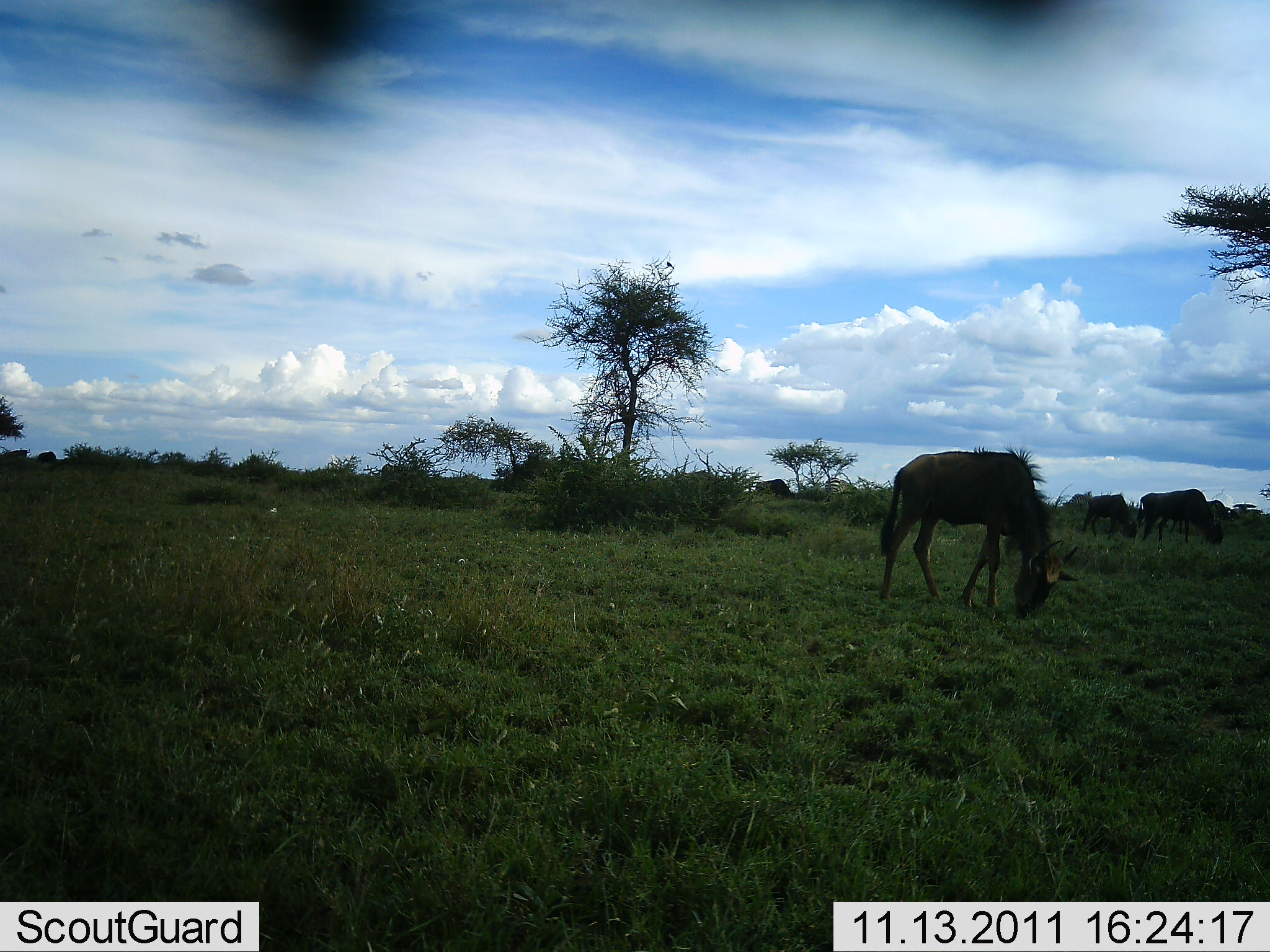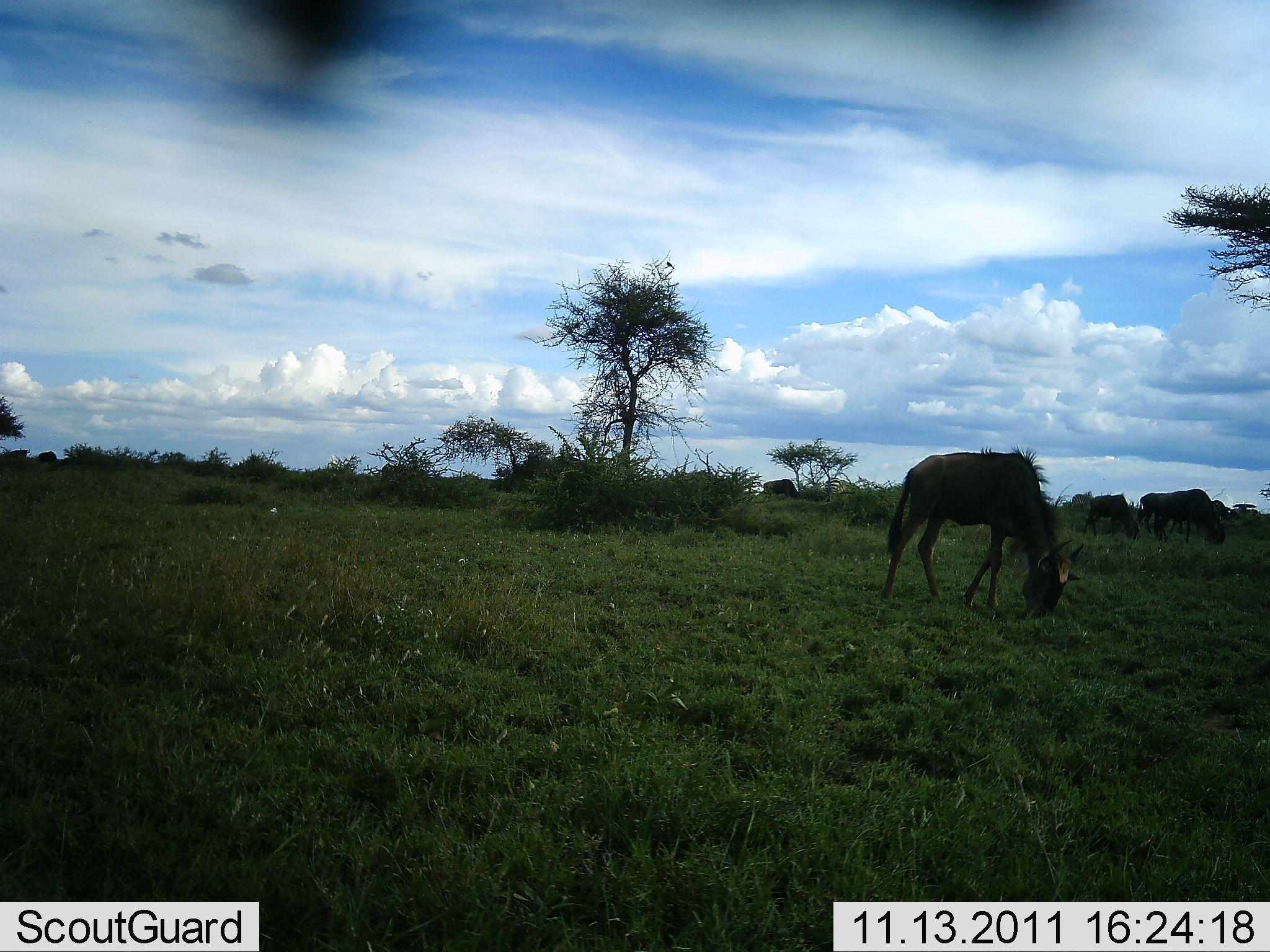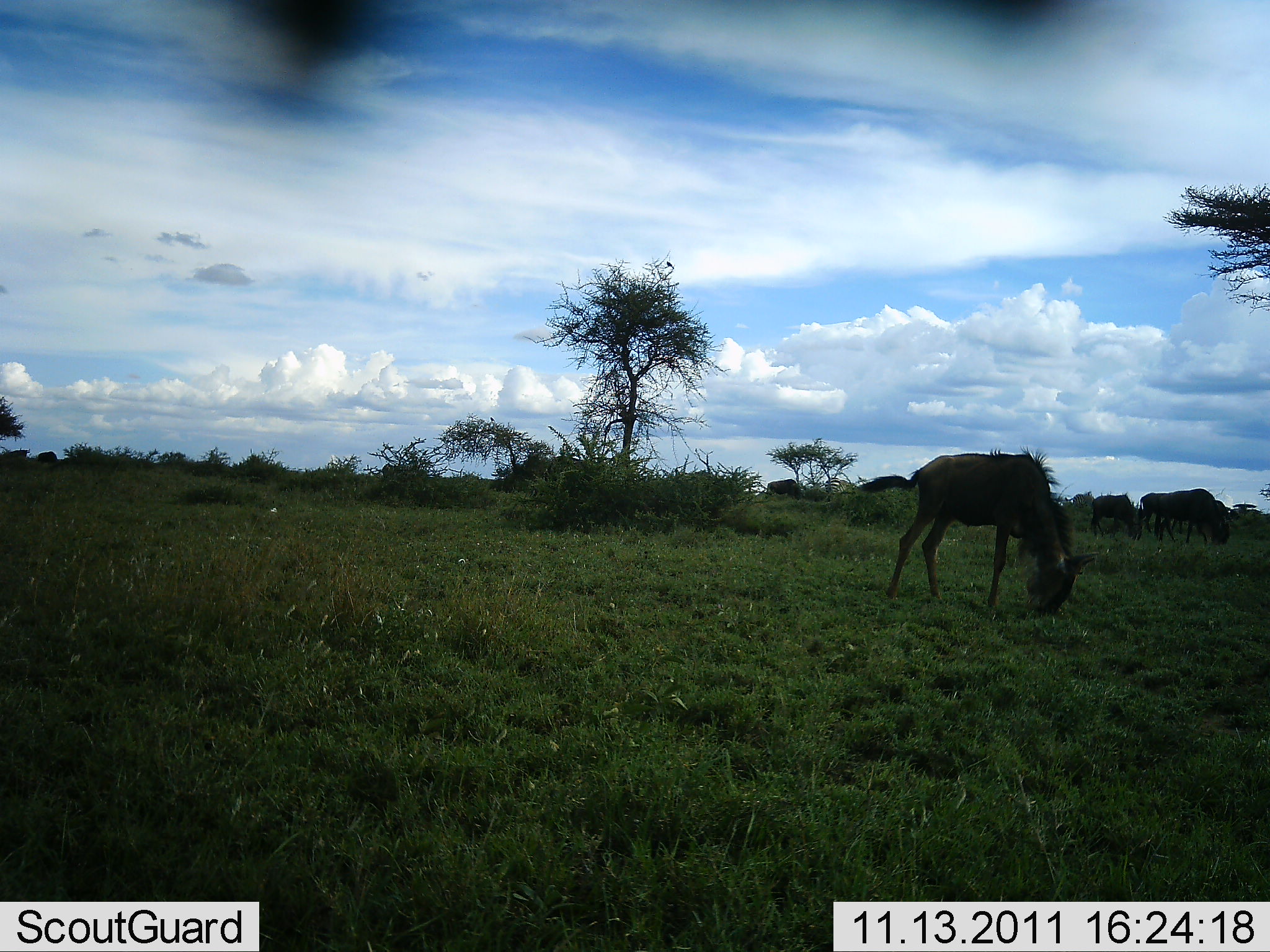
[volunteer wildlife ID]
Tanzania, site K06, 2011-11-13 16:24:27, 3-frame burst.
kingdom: Animalia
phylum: Chordata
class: Mammalia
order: Artiodactyla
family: Bovidae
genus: Connochaetes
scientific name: Connochaetes taurinus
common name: blue wildebeest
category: wildebeest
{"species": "wildebeest (blue wildebeest) (Connochaetes taurinus)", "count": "4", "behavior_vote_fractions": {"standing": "28%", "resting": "0%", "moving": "33%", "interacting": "0%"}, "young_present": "6%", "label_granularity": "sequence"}